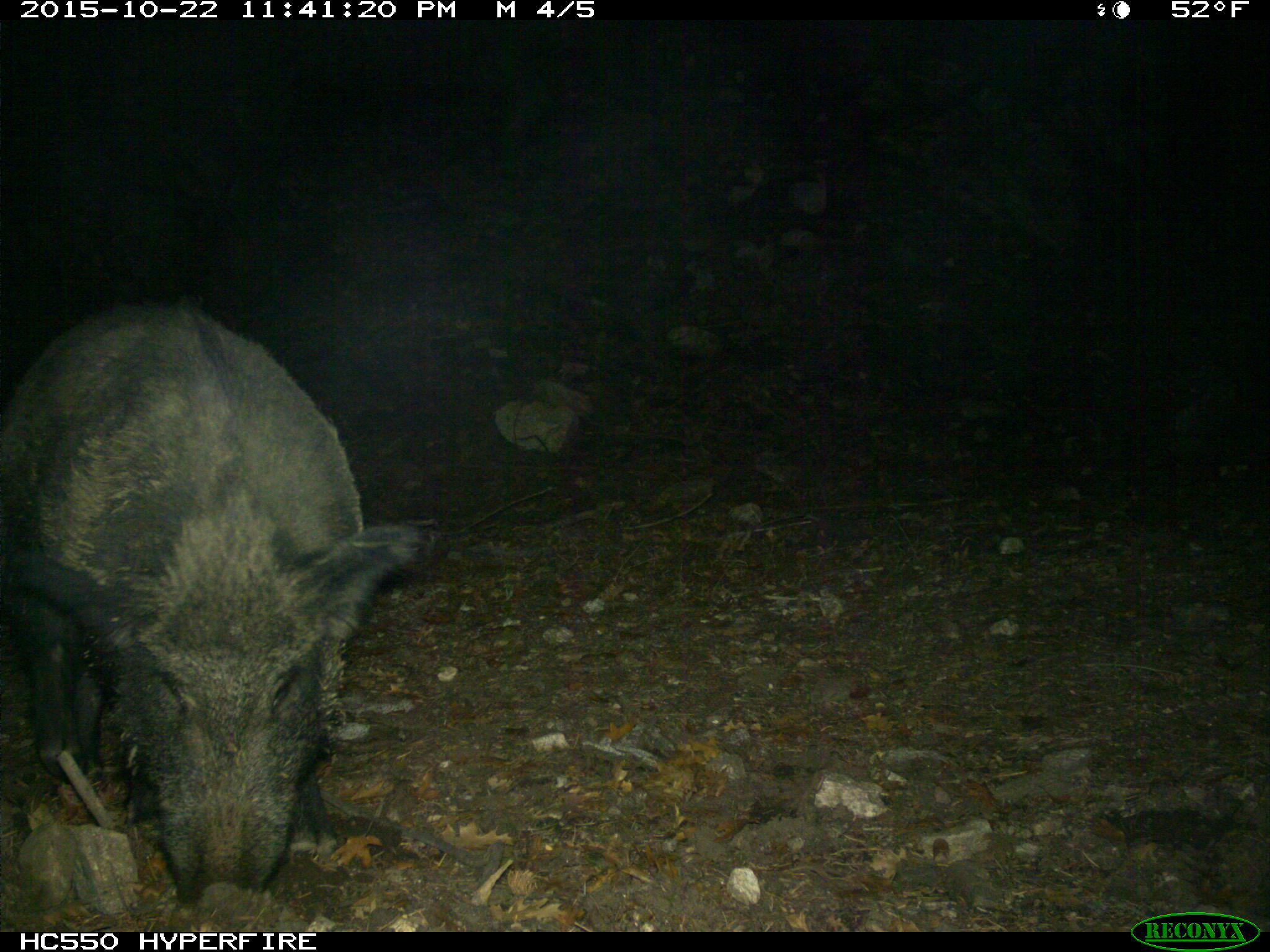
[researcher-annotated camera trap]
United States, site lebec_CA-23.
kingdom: Animalia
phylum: Chordata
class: Mammalia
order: Artiodactyla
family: Suidae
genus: Sus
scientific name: Sus scrofa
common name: wild boar